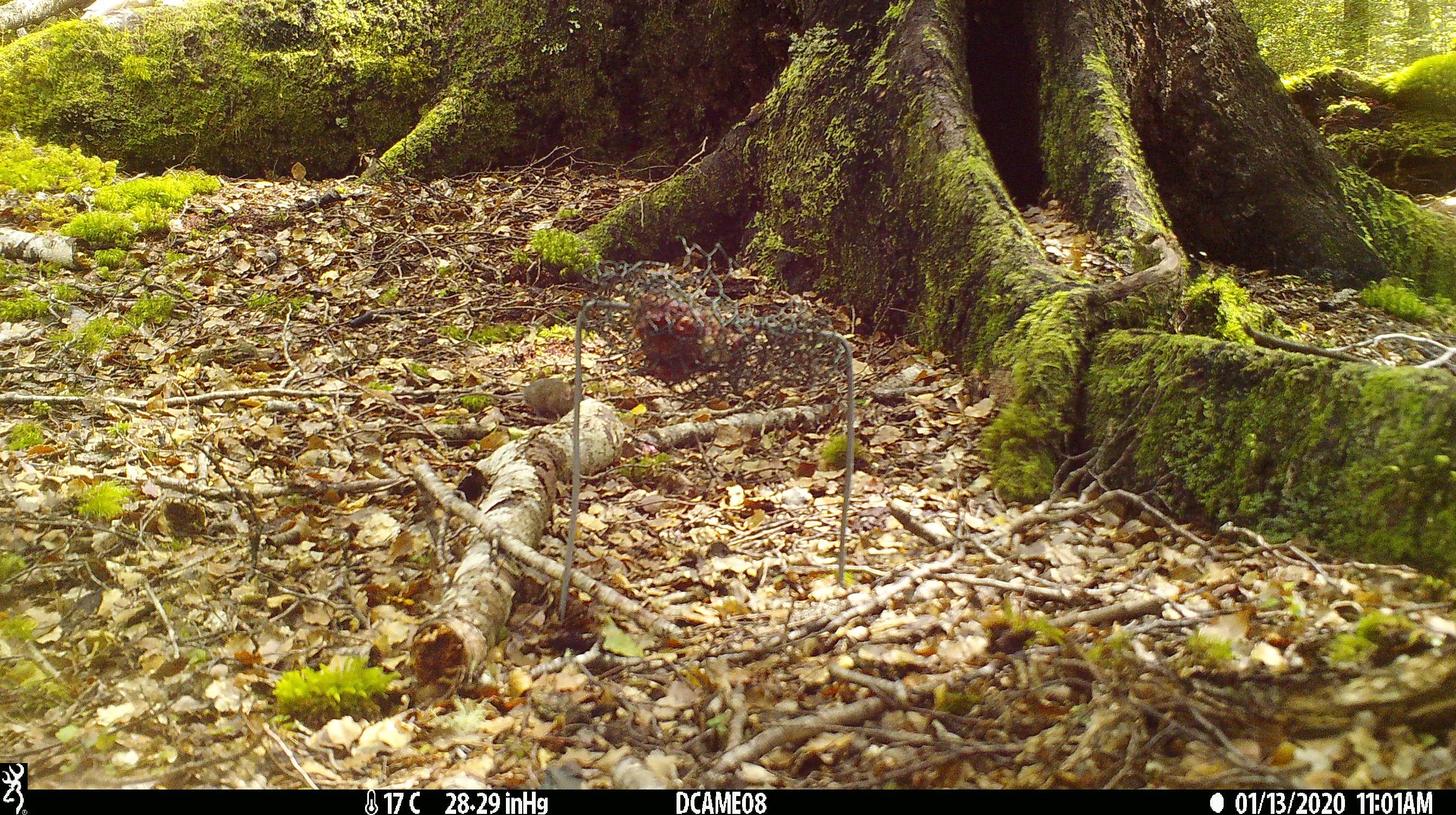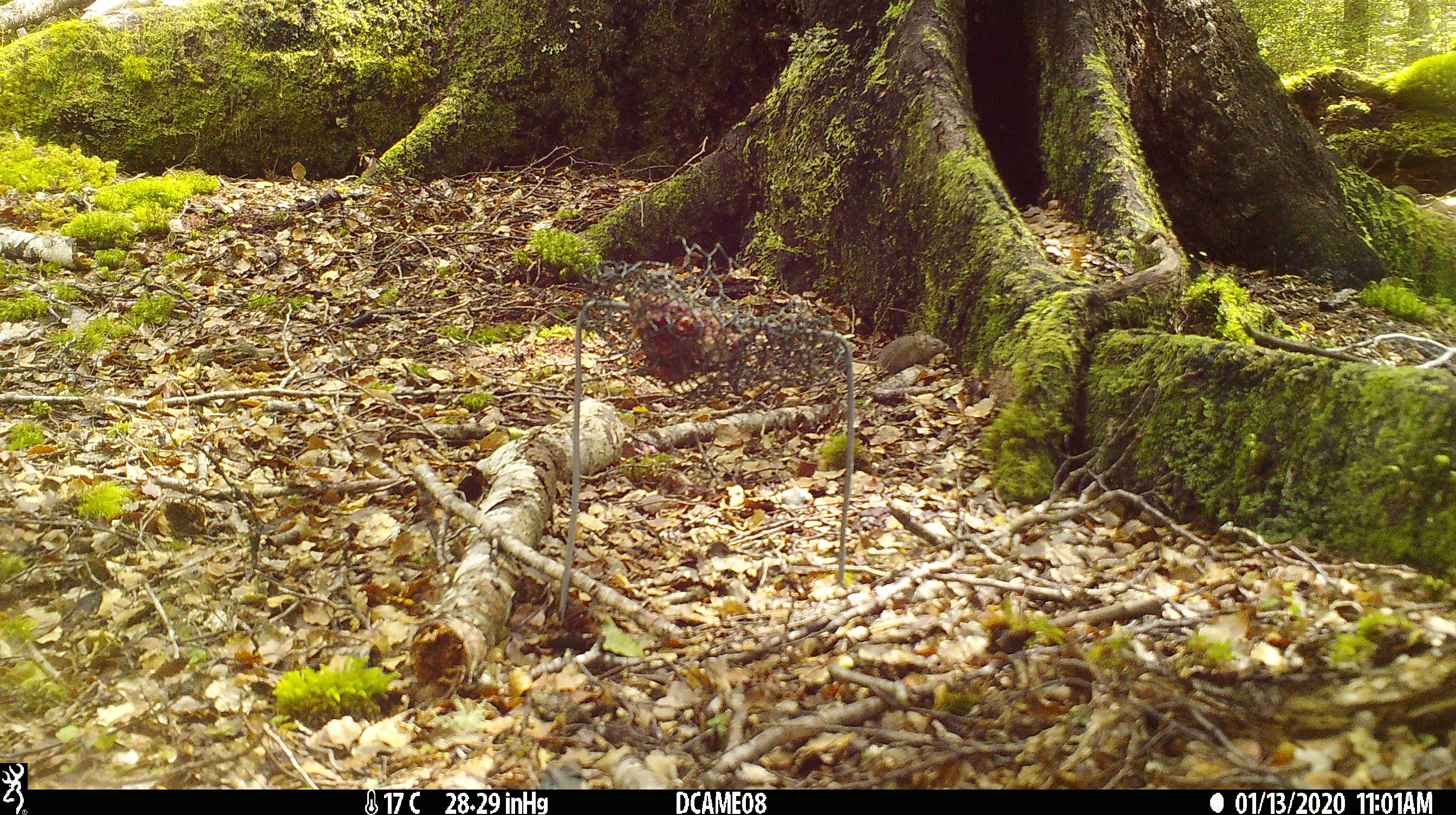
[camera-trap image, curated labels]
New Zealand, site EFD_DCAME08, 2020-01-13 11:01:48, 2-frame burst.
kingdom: Animalia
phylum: Chordata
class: Mammalia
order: Rodentia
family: Muridae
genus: Mus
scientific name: Mus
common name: mouse